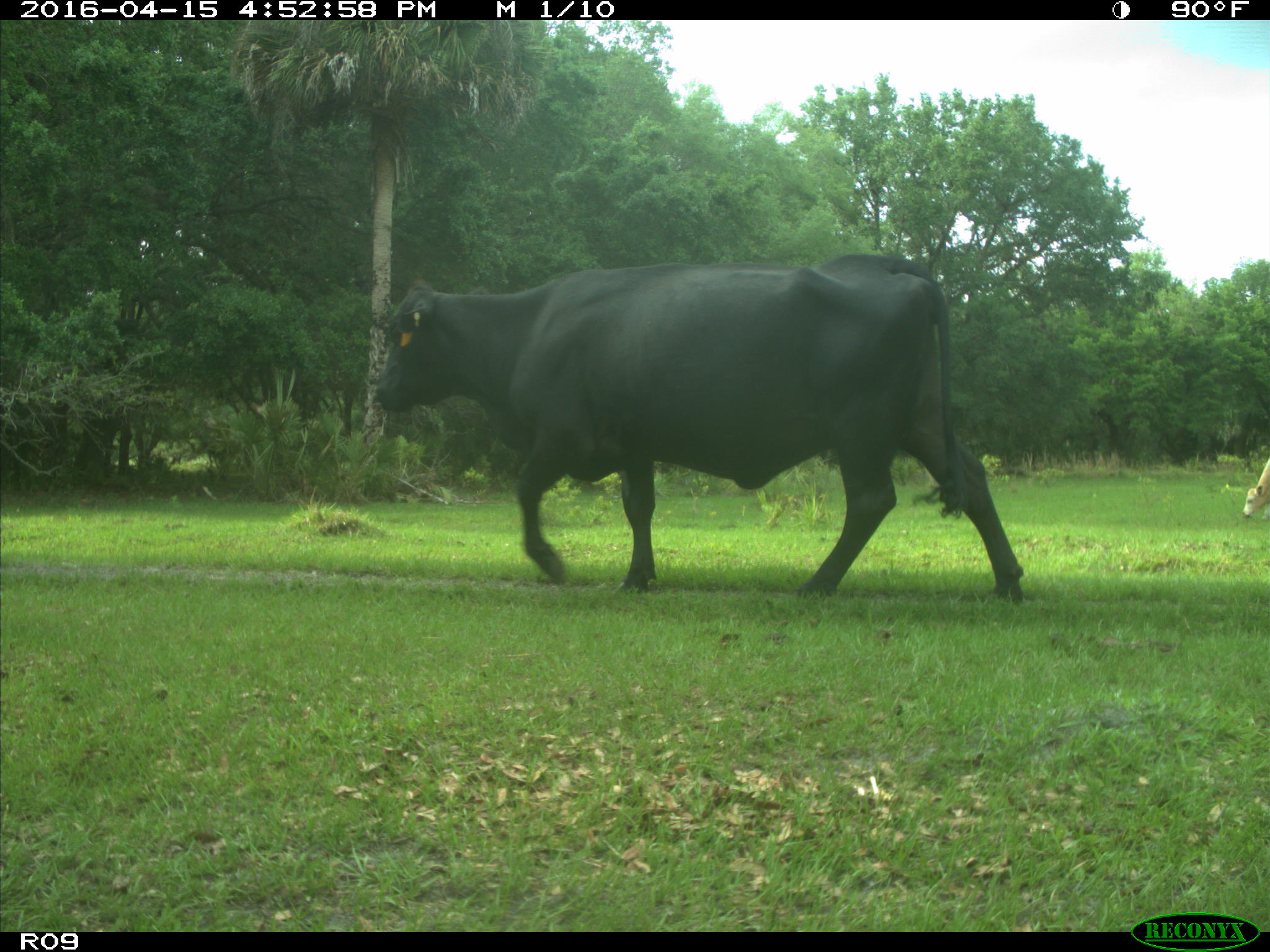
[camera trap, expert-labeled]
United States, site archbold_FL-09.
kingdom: Animalia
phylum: Chordata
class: Mammalia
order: Artiodactyla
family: Bovidae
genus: Bos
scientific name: Bos taurus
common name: domestic cow